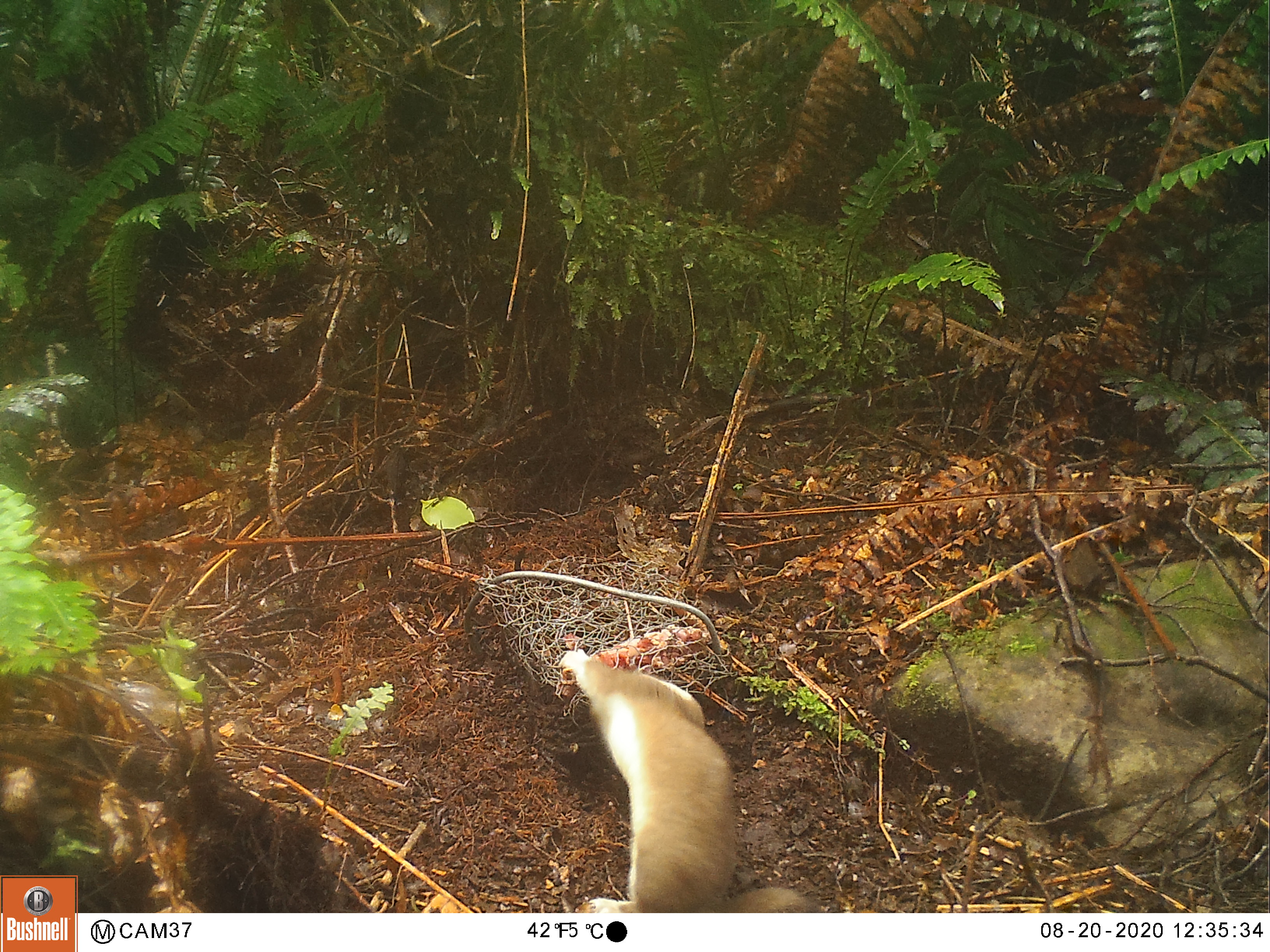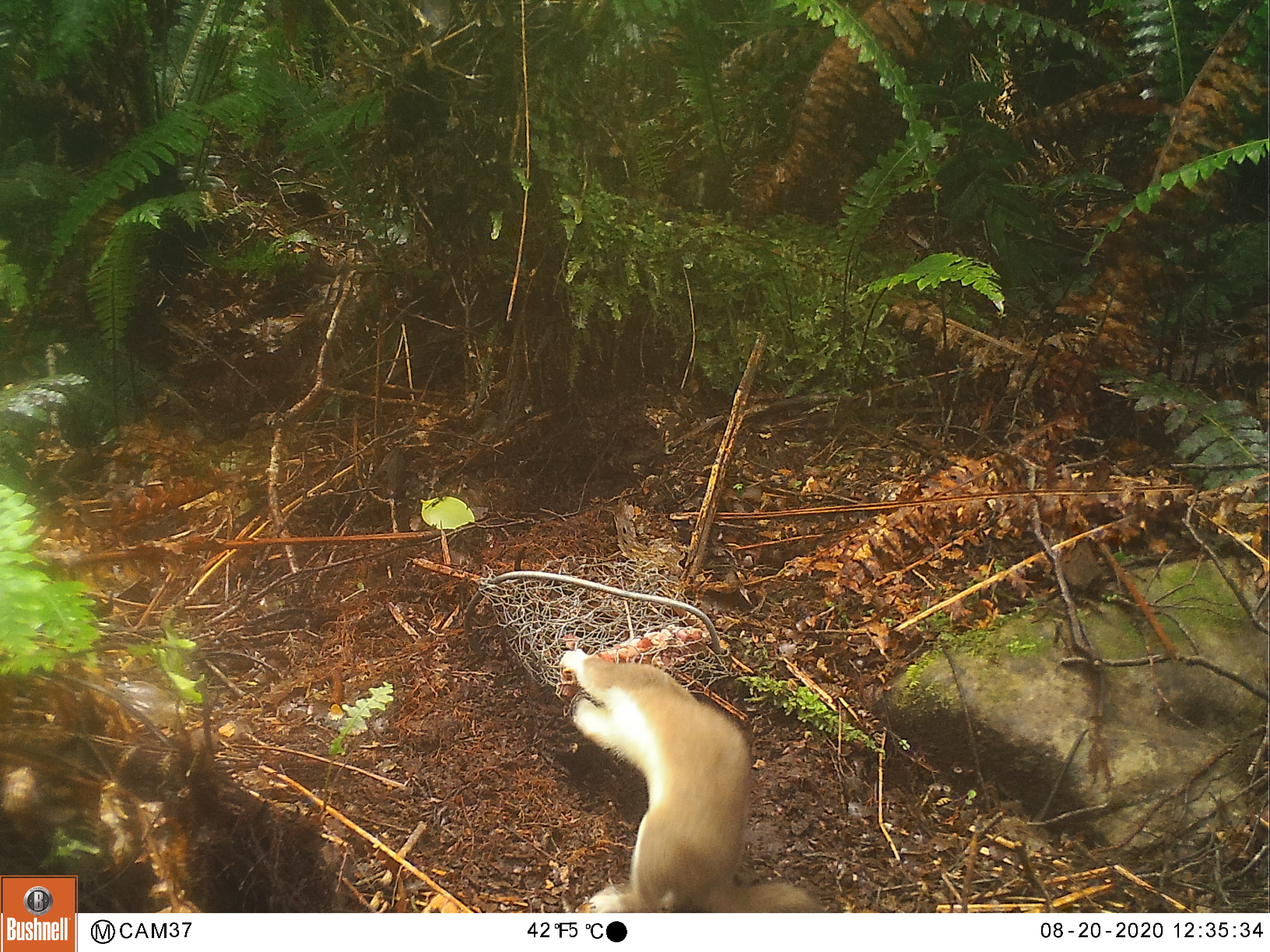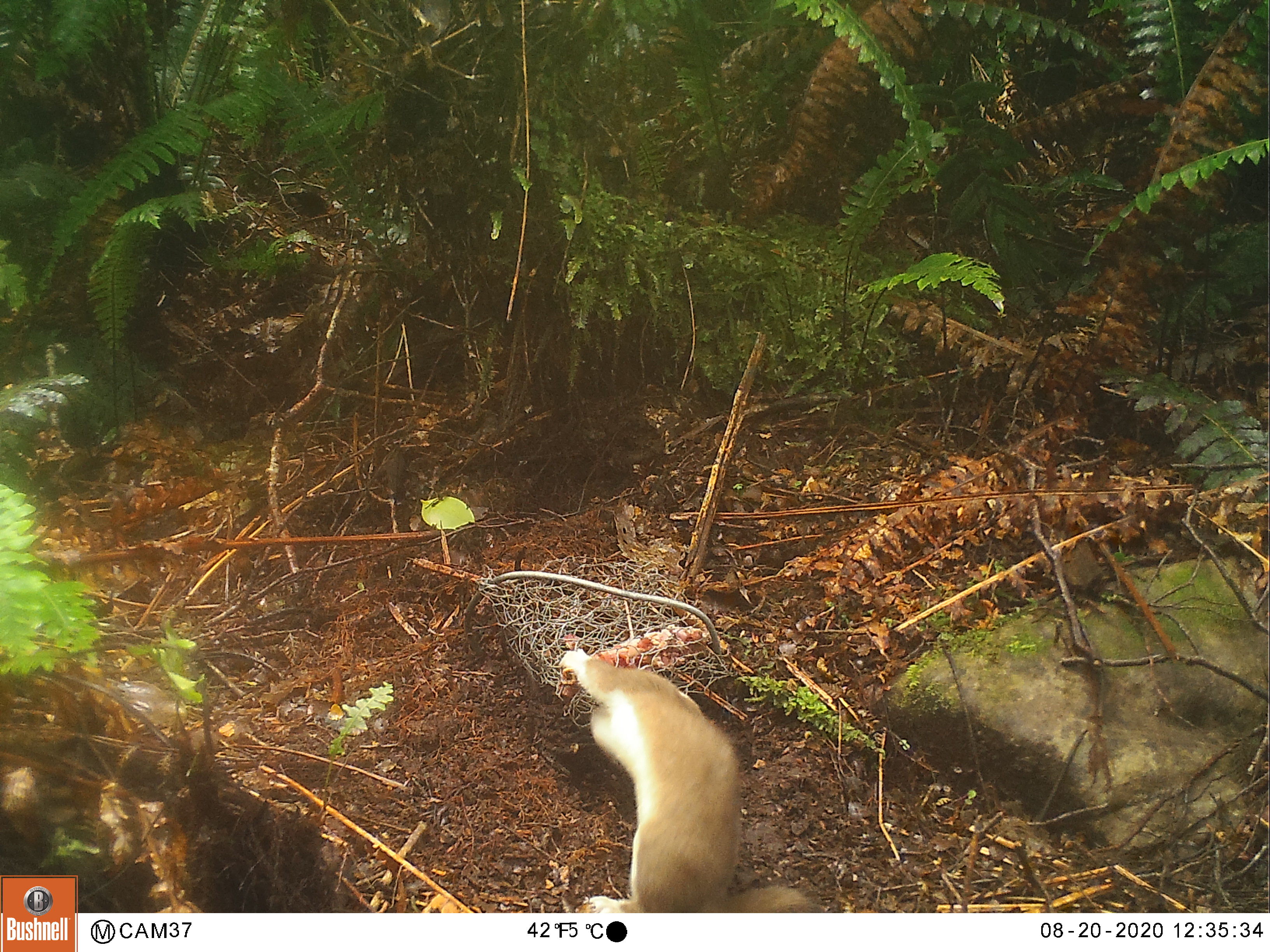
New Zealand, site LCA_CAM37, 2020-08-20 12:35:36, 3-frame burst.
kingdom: Animalia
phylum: Chordata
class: Mammalia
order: Carnivora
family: Mustelidae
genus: Mustela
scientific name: Mustela erminea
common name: stoat